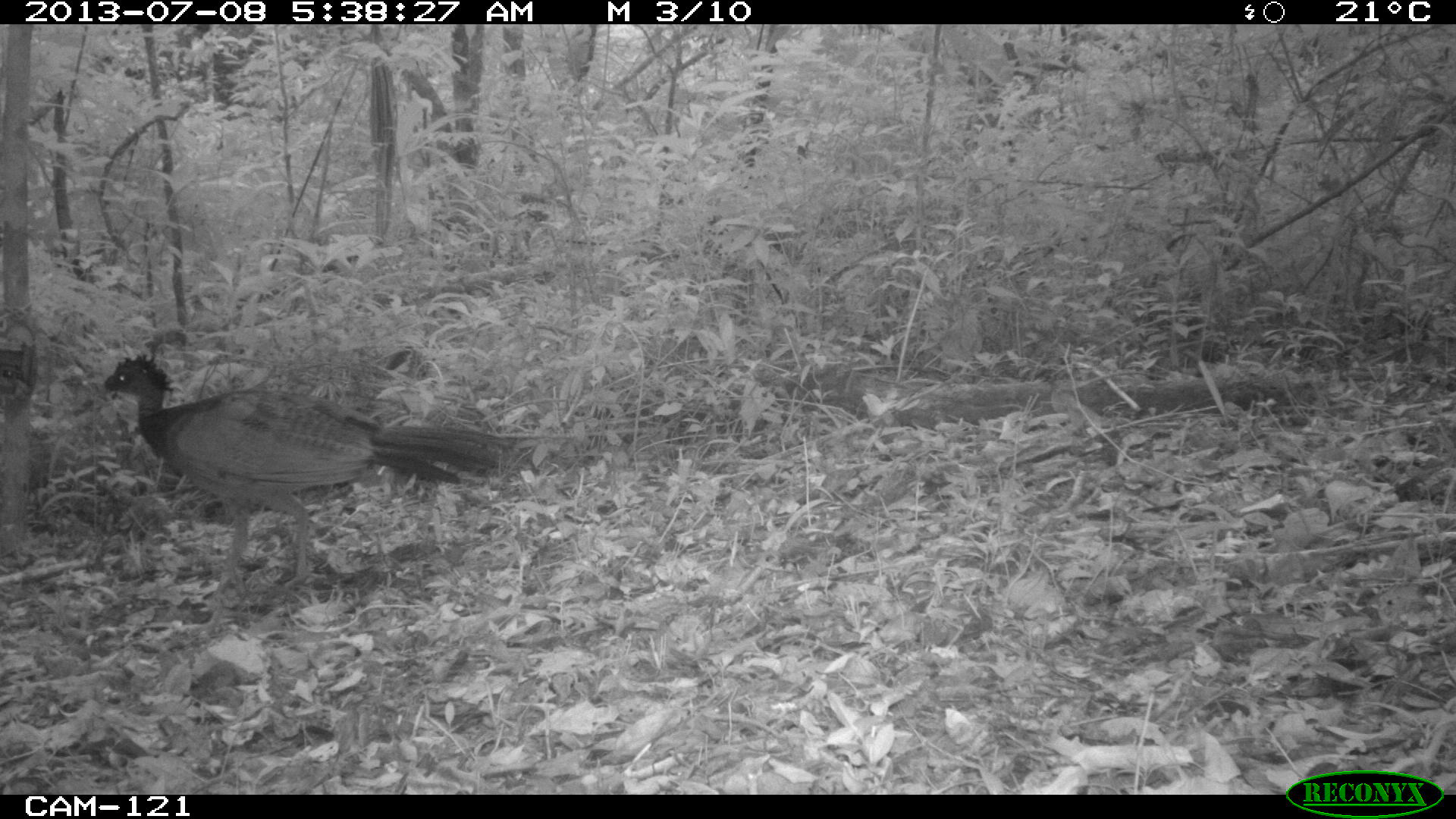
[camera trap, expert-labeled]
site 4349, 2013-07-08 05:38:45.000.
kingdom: Animalia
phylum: Chordata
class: Aves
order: Galliformes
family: Cracidae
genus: Crax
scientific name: Crax rubra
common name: great curassow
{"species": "Crax rubra (great curassow)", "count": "1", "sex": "female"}